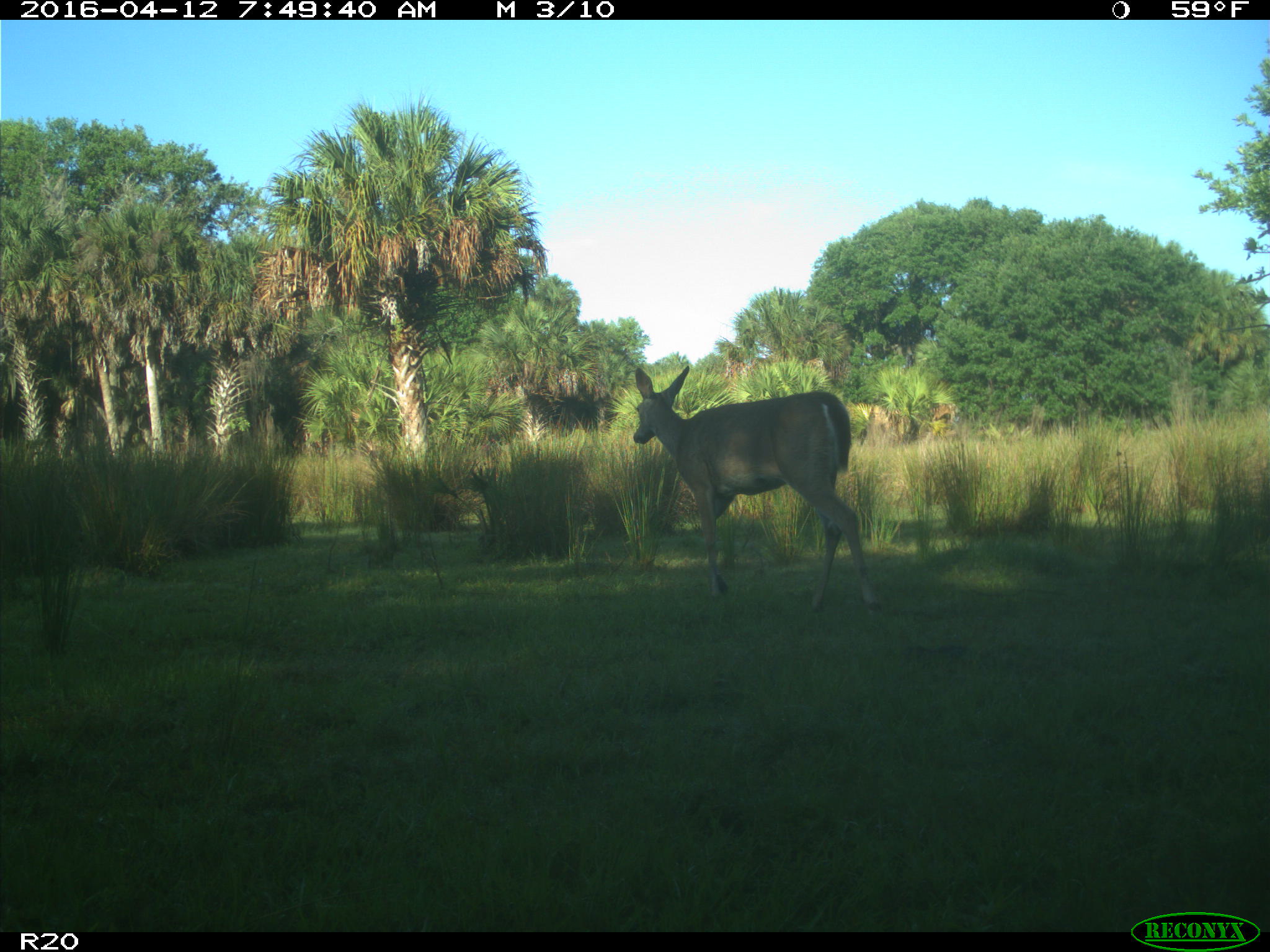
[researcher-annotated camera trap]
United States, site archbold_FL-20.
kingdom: Animalia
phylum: Chordata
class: Mammalia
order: Artiodactyla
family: Cervidae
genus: Odocoileus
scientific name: Odocoileus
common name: deer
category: unidentified deer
Unidentified deer (deer) (Odocoileus).